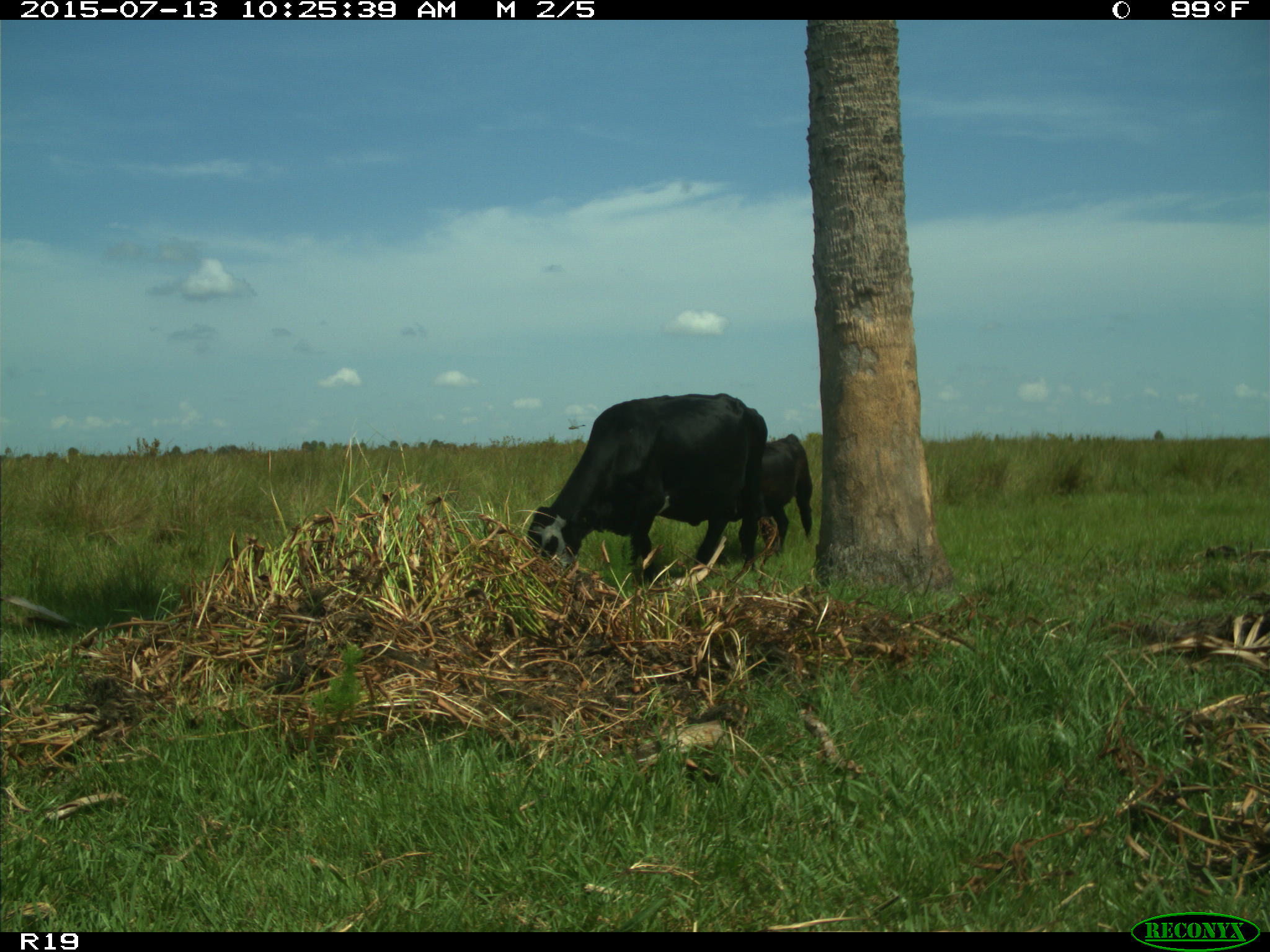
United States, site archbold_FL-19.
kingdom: Animalia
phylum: Chordata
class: Mammalia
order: Artiodactyla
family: Bovidae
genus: Bos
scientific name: Bos taurus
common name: domestic cow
Bos taurus (domestic cow).